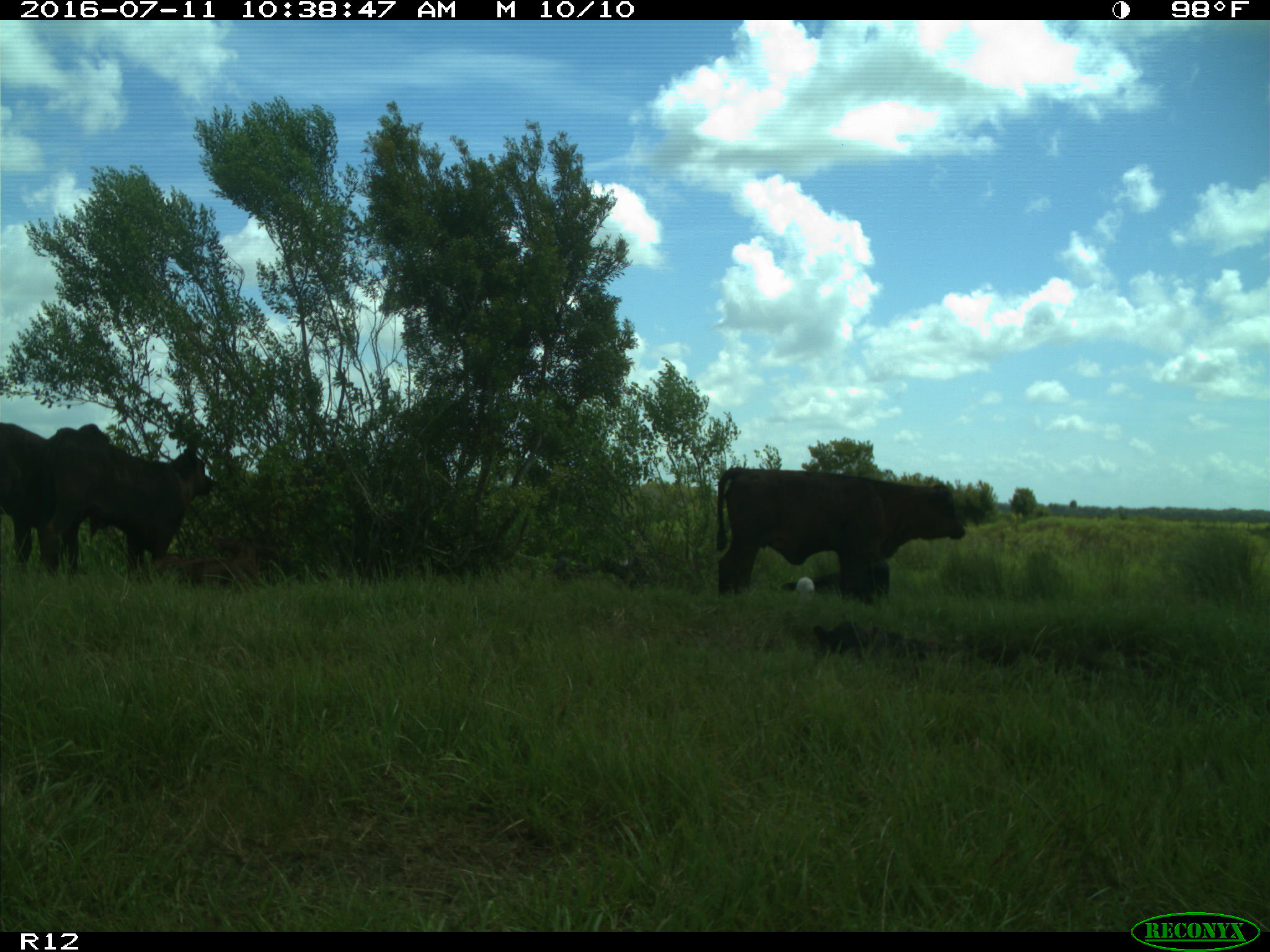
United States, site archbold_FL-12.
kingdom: Animalia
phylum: Chordata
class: Mammalia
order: Artiodactyla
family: Bovidae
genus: Bos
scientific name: Bos taurus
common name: domestic cow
Bos taurus (domestic cow).